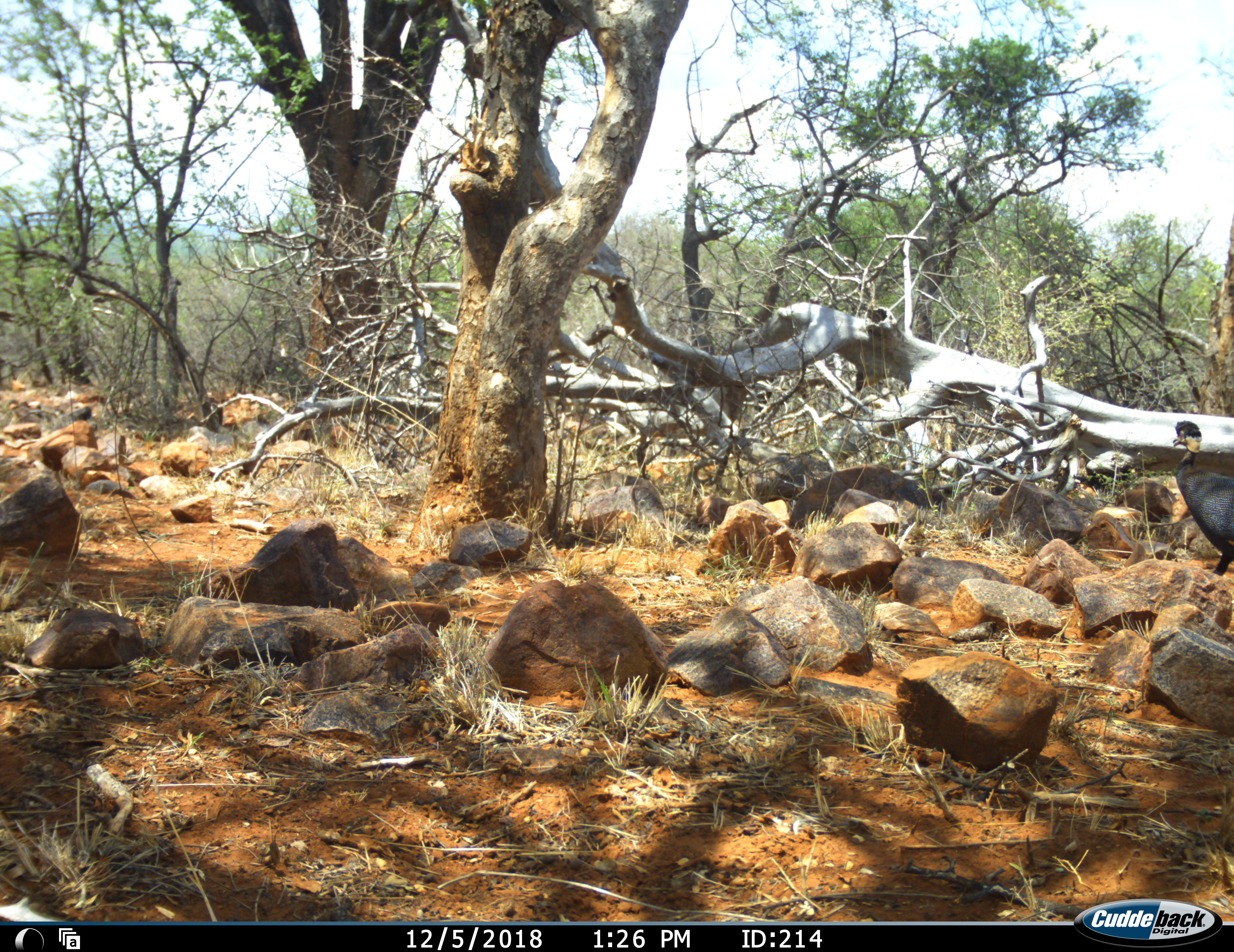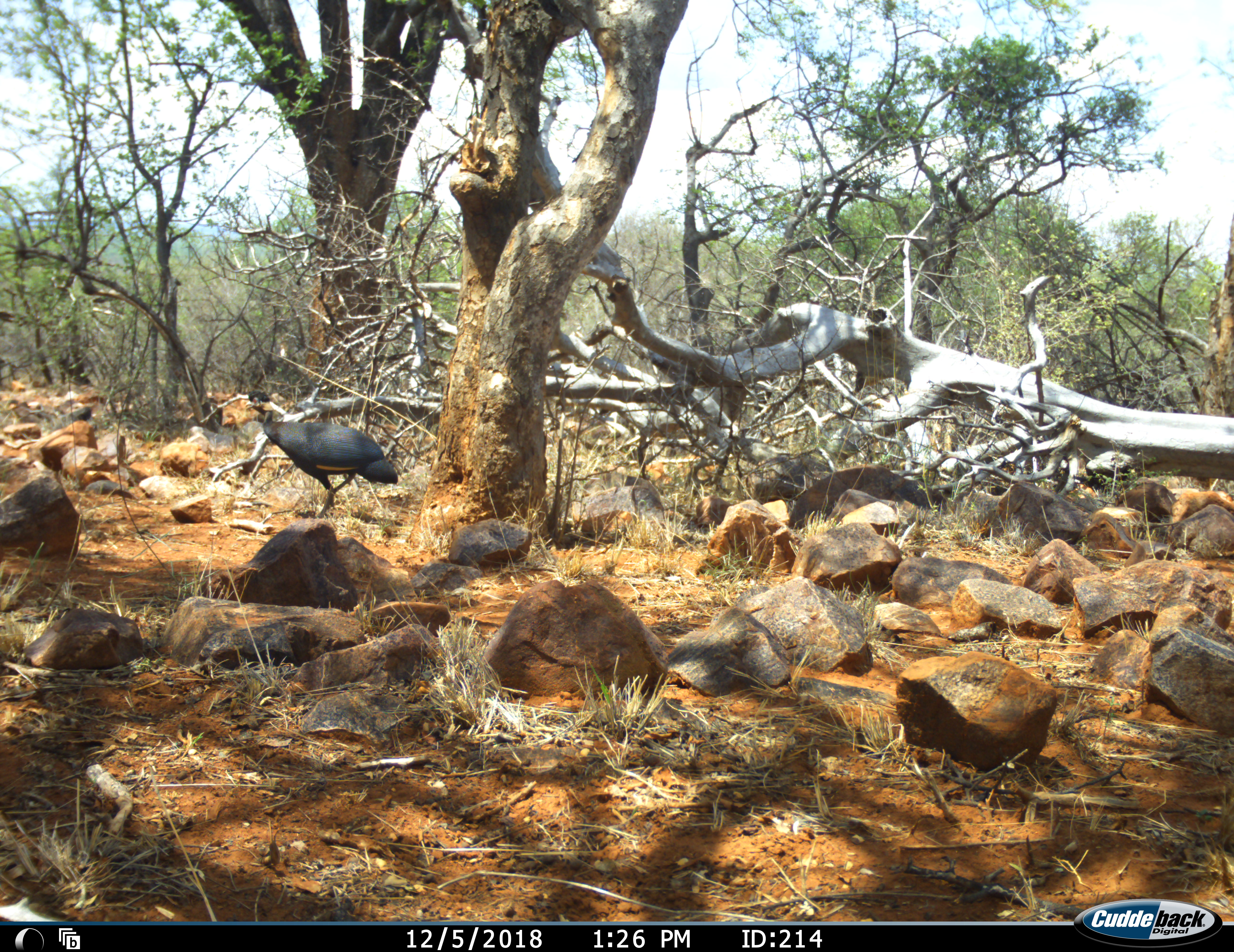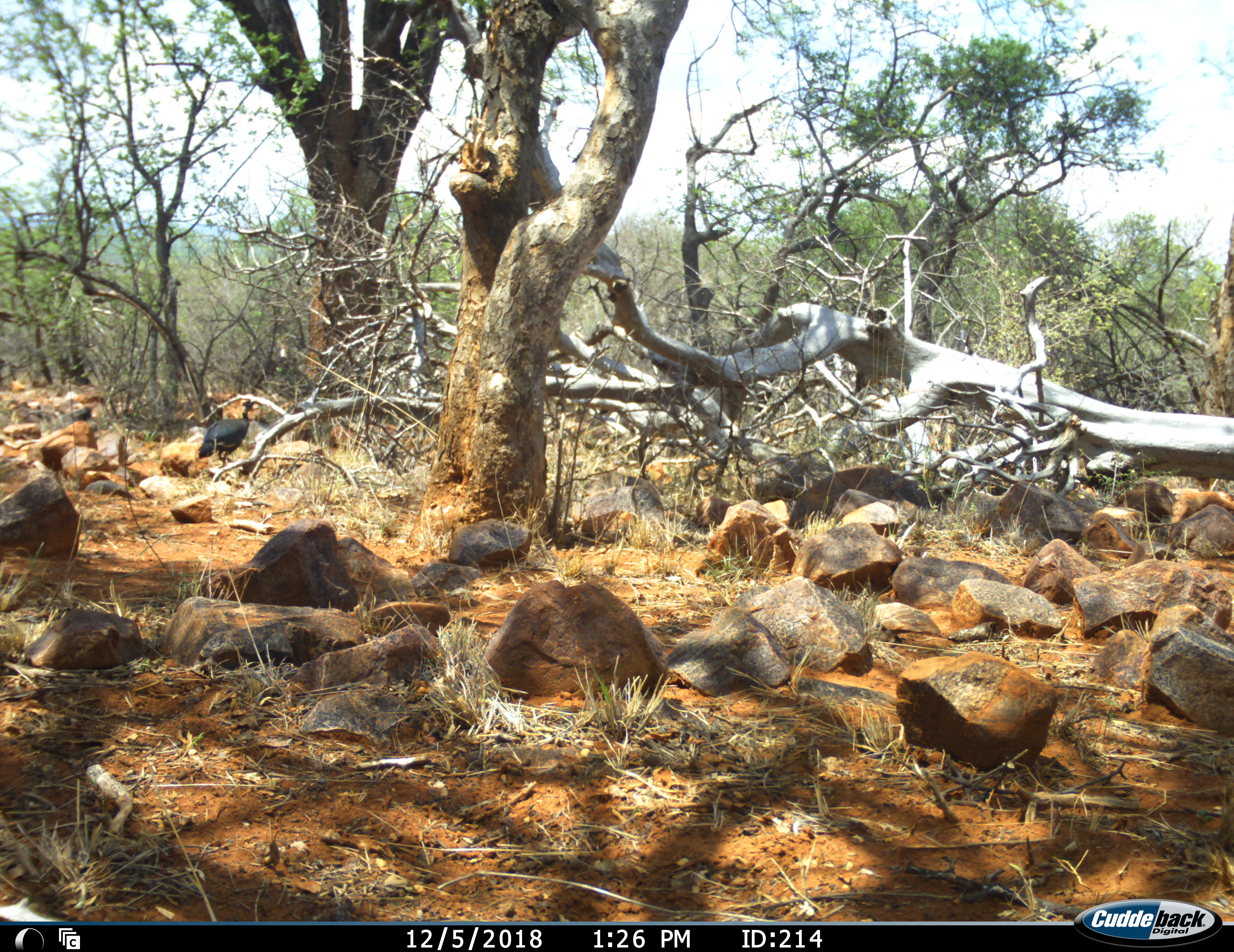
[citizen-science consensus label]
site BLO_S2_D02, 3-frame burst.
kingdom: Animalia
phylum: Chordata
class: Aves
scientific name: Aves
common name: bird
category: birdother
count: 1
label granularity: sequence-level